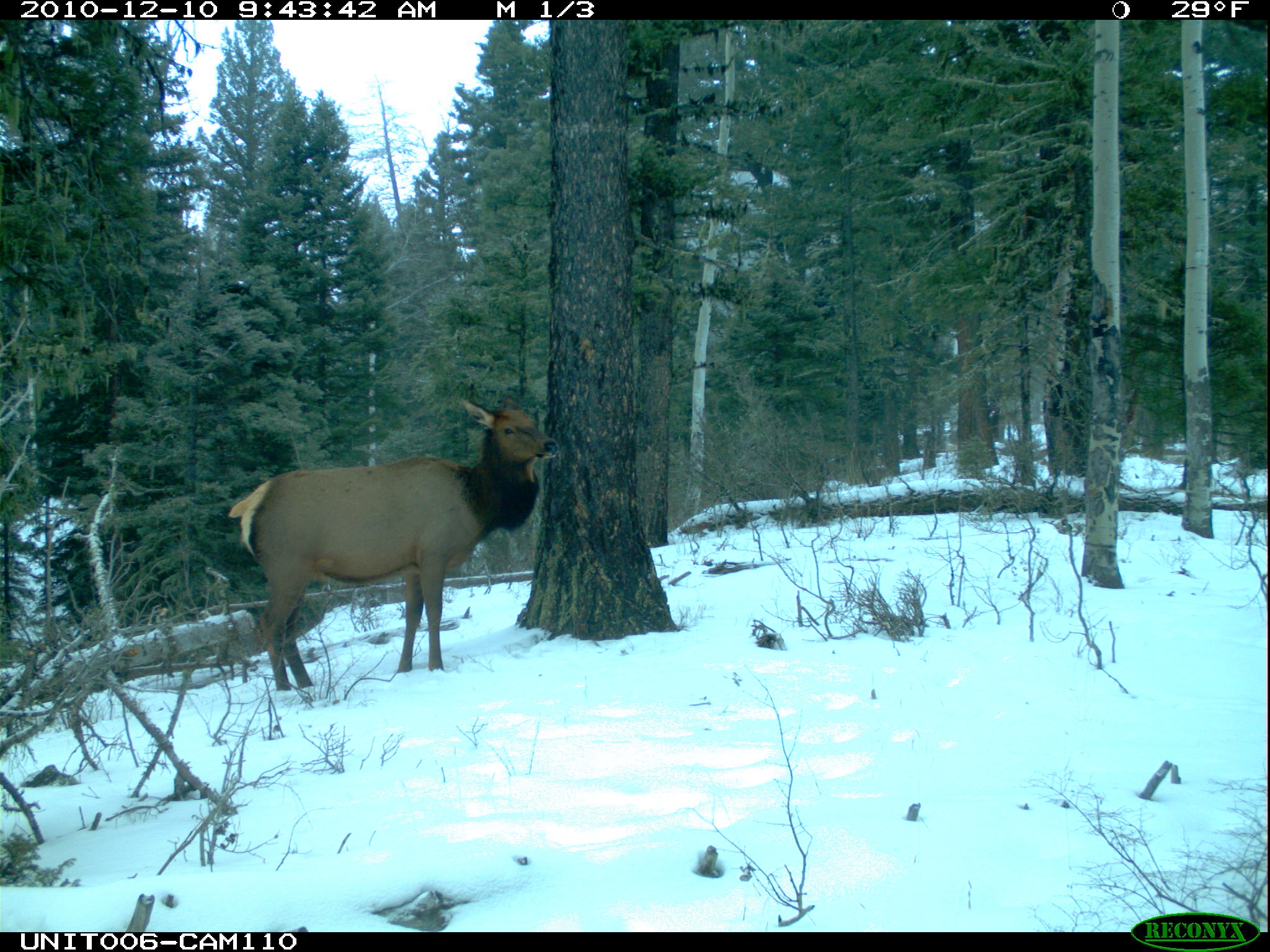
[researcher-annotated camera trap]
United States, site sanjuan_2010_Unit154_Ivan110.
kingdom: Animalia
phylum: Chordata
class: Mammalia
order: Artiodactyla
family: Cervidae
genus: Cervus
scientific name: Cervus elaphus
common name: red deer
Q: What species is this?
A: Cervus elaphus (red deer).